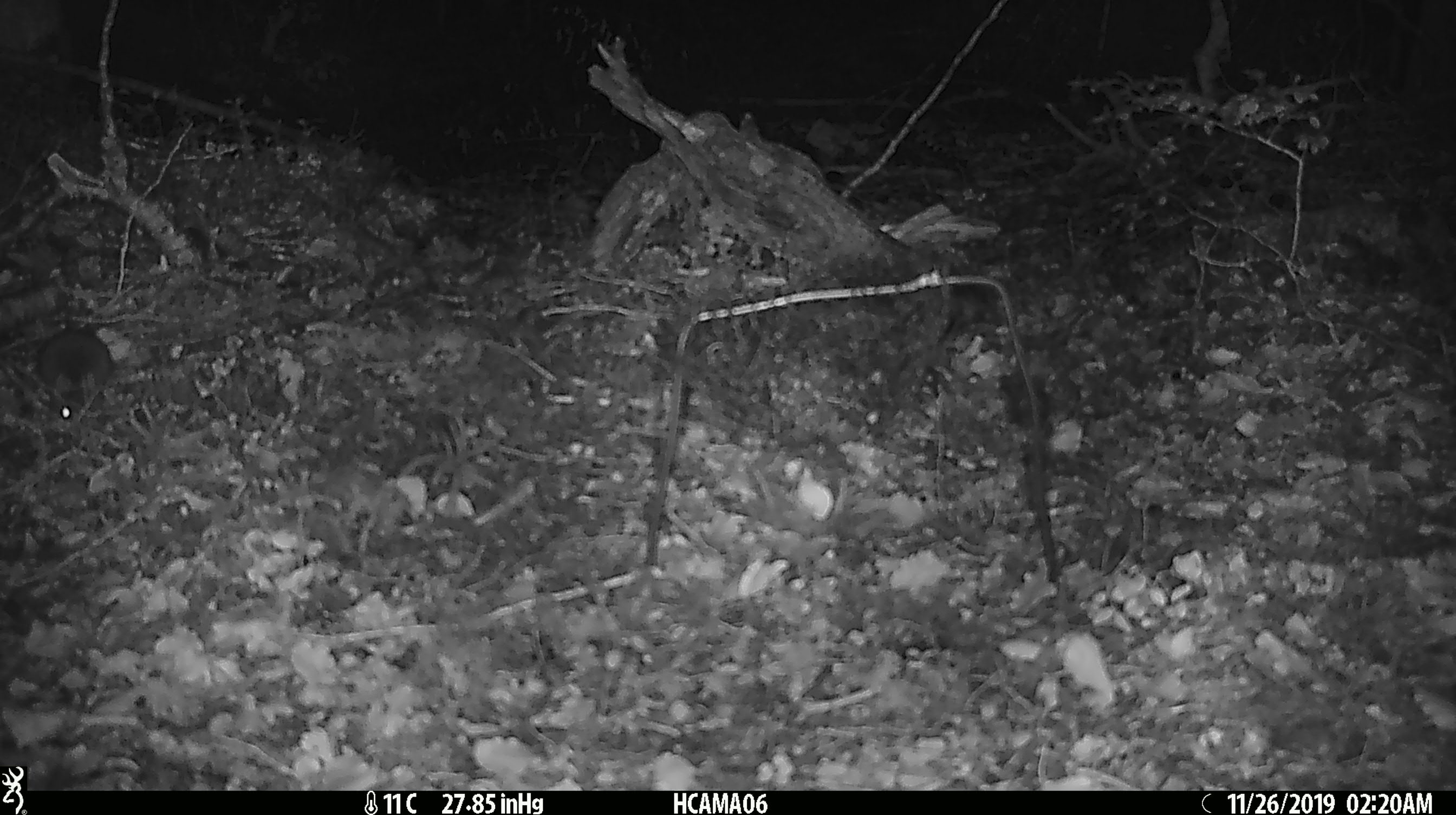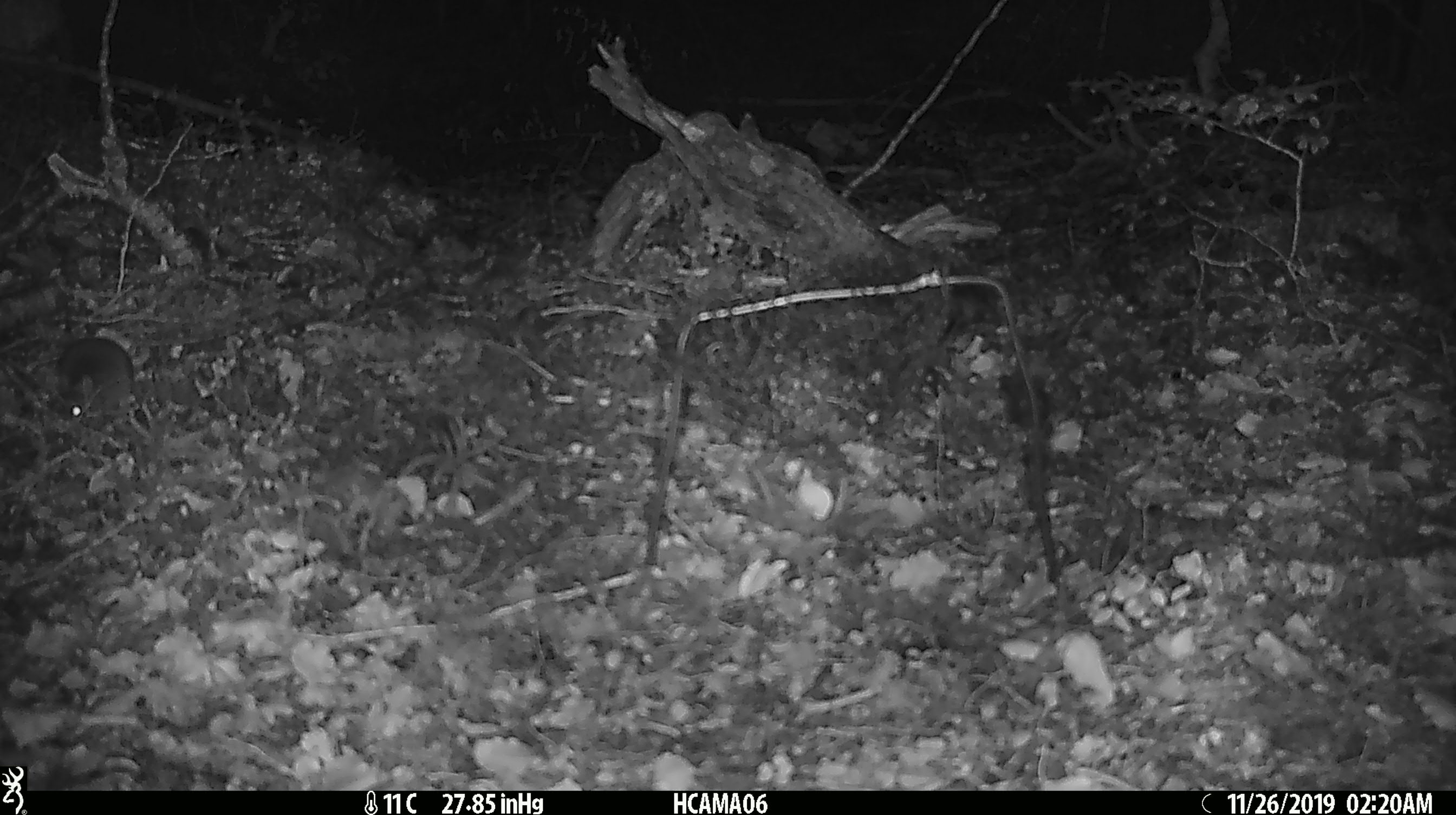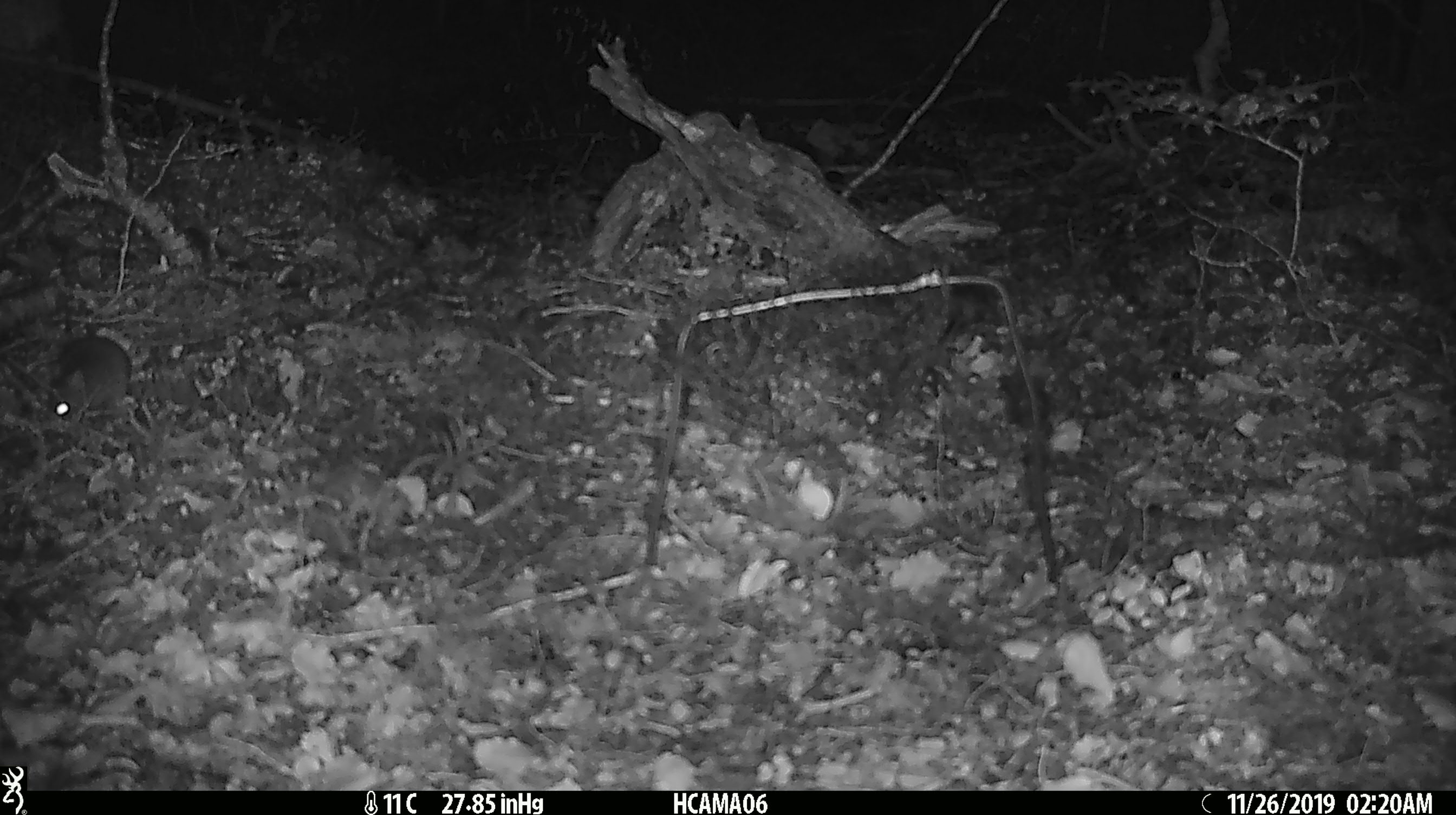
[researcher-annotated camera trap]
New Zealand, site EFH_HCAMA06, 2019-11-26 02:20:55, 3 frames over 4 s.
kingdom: Animalia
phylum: Chordata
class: Mammalia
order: Rodentia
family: Muridae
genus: Mus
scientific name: Mus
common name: mouse